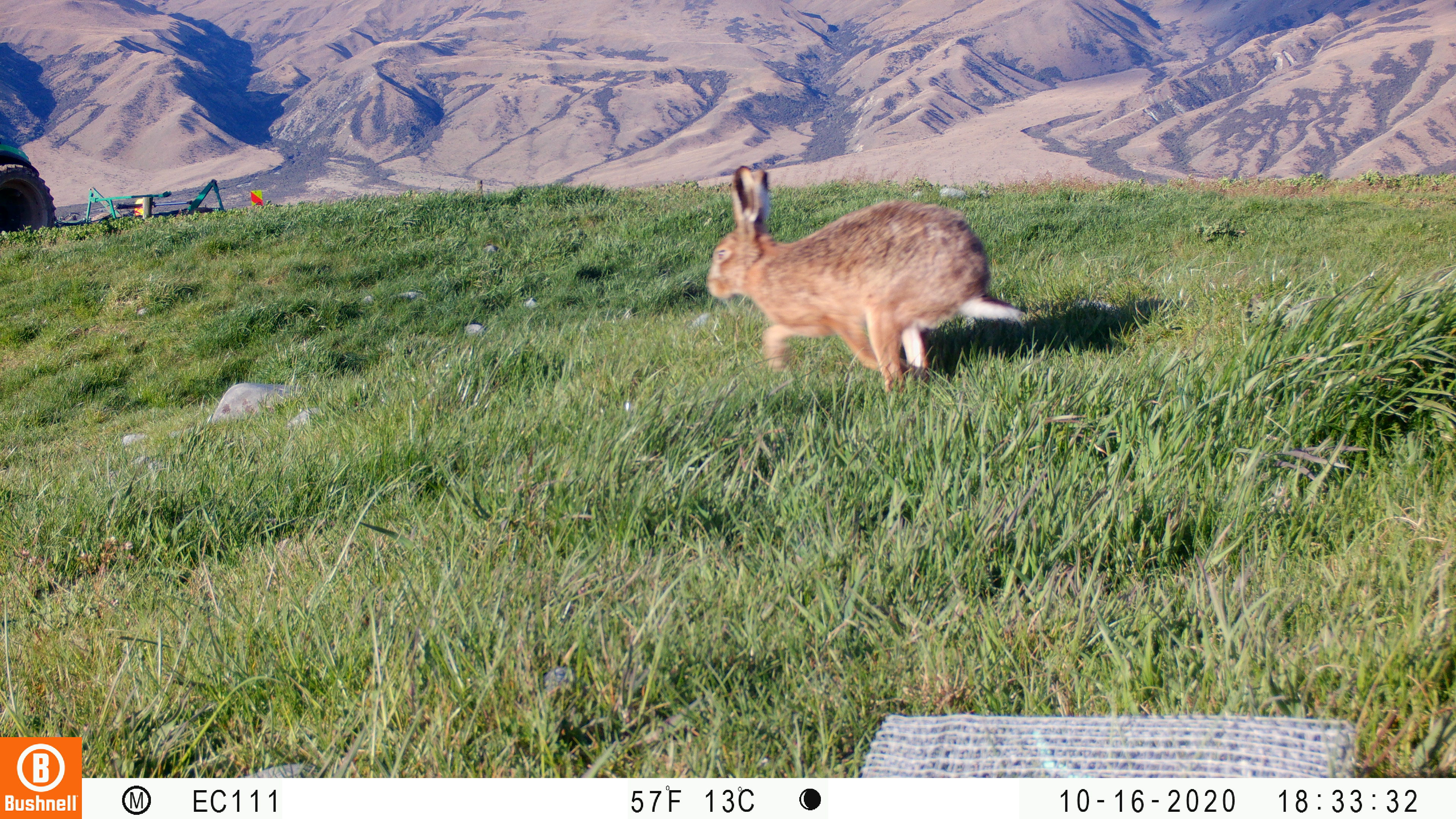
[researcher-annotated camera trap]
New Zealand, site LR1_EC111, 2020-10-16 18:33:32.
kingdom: Animalia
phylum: Chordata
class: Mammalia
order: Lagomorpha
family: Leporidae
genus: Lepus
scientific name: Lepus europaeus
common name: brown hare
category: hare